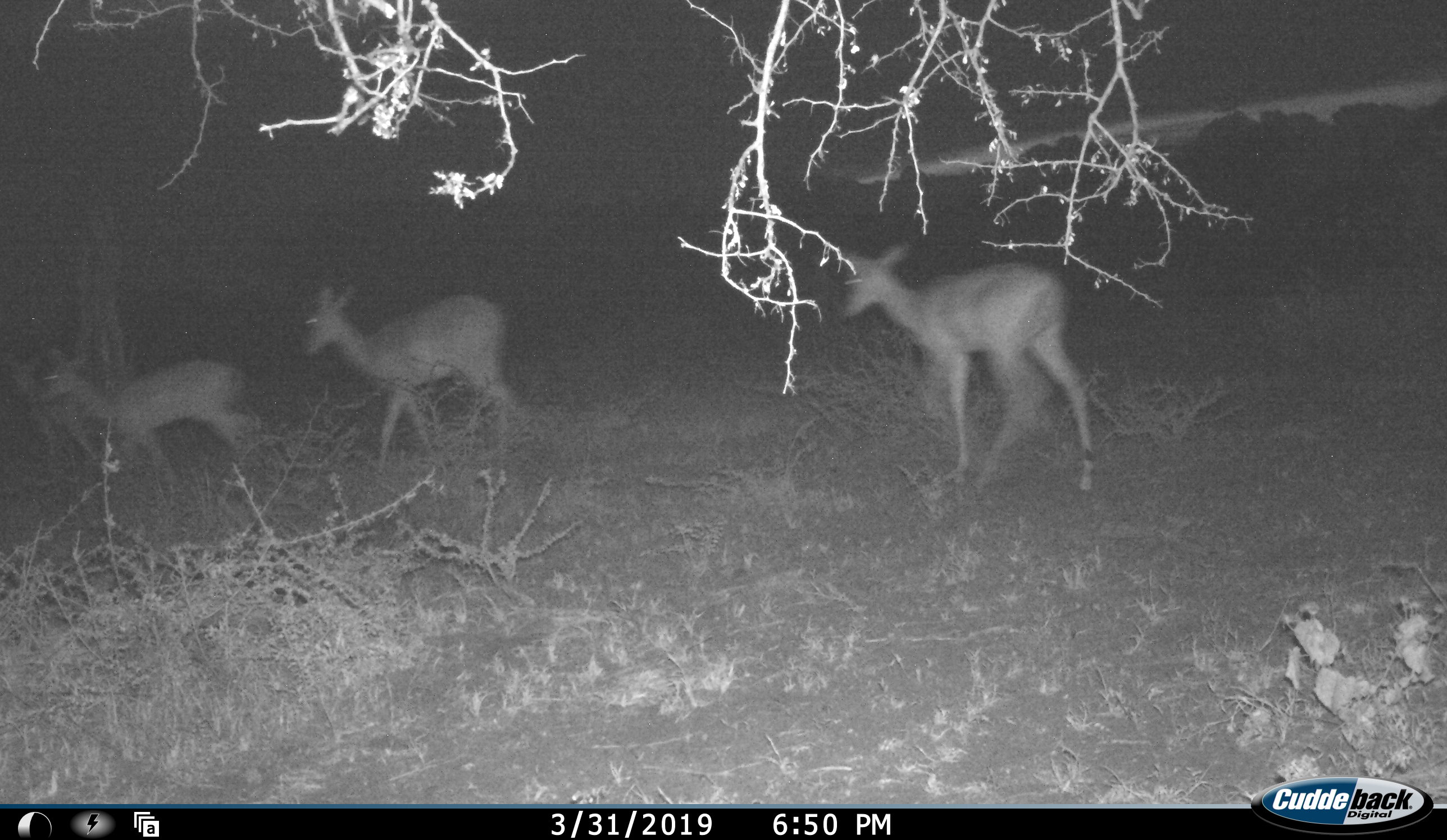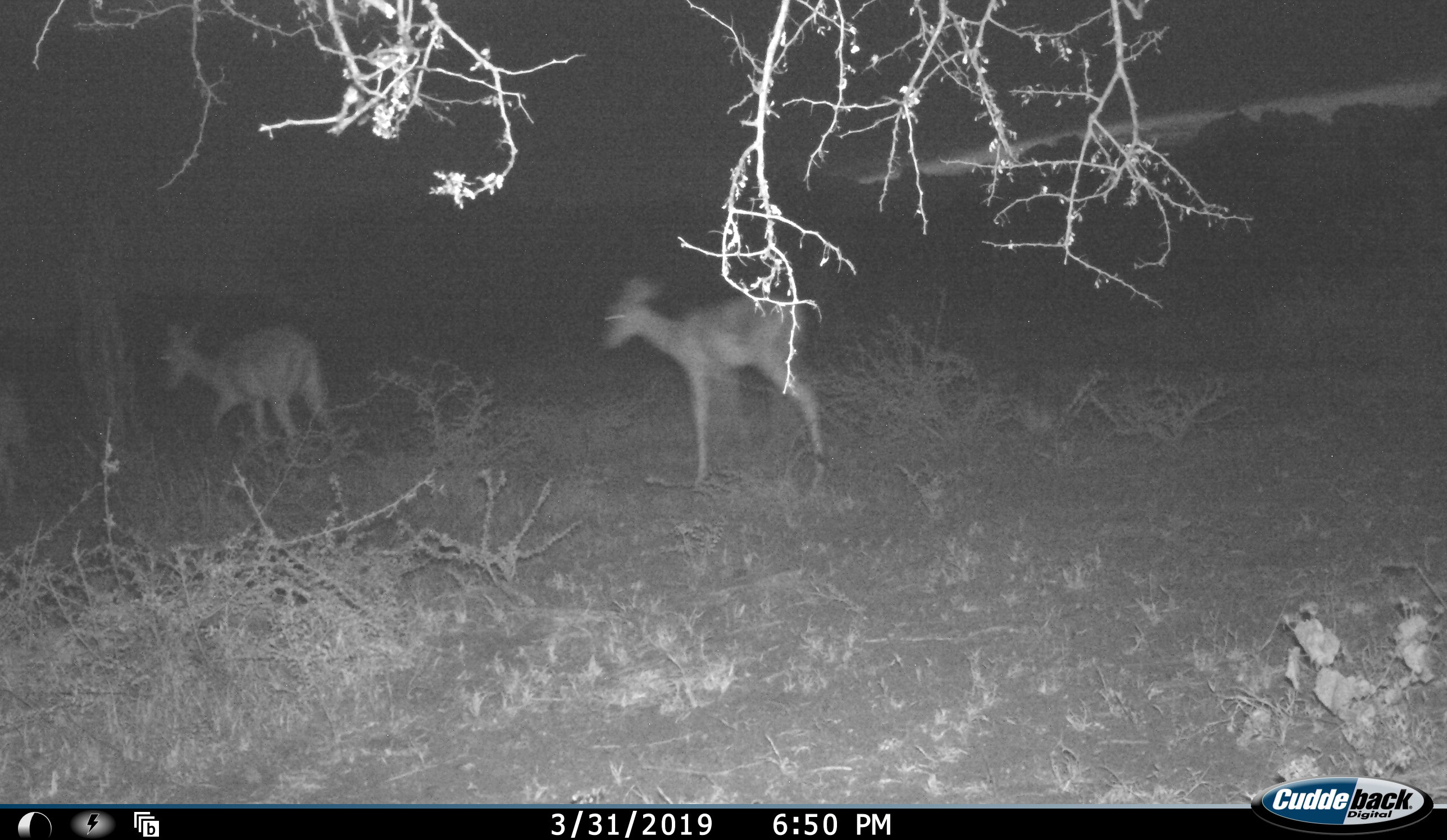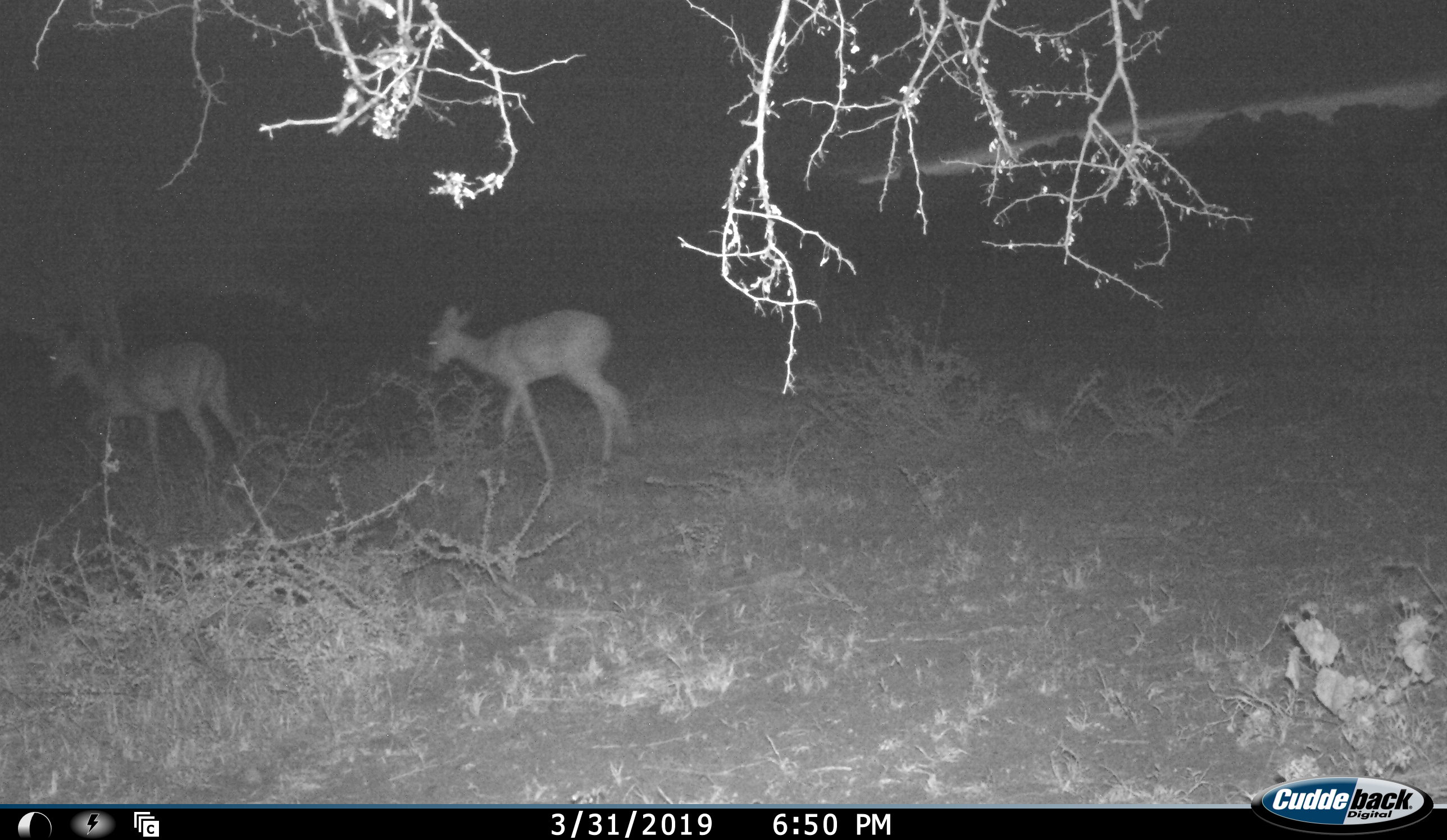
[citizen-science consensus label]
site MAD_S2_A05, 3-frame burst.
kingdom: Animalia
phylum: Chordata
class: Mammalia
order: Artiodactyla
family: Bovidae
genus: Aepyceros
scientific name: Aepyceros melampus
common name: impala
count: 4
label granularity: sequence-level